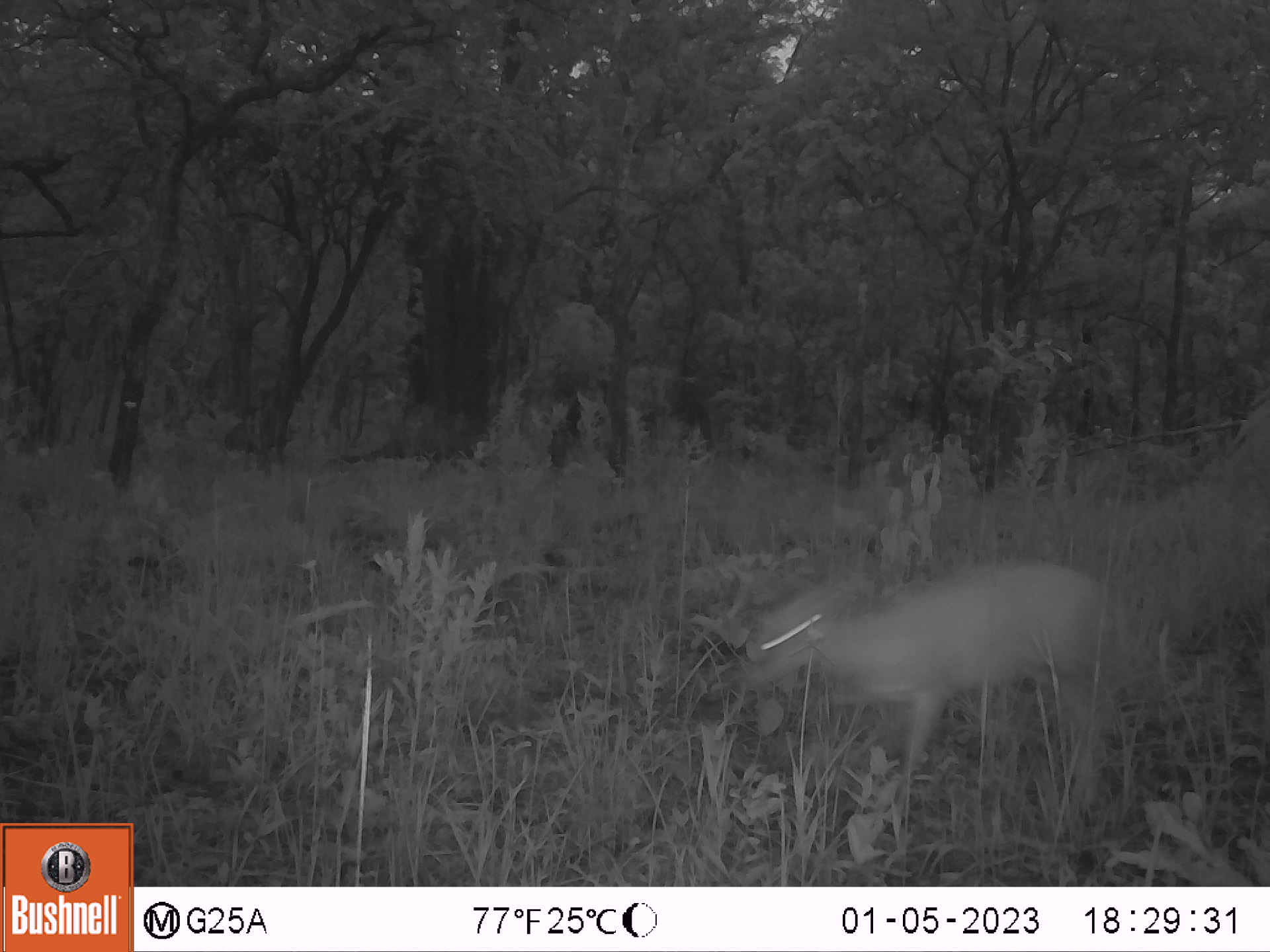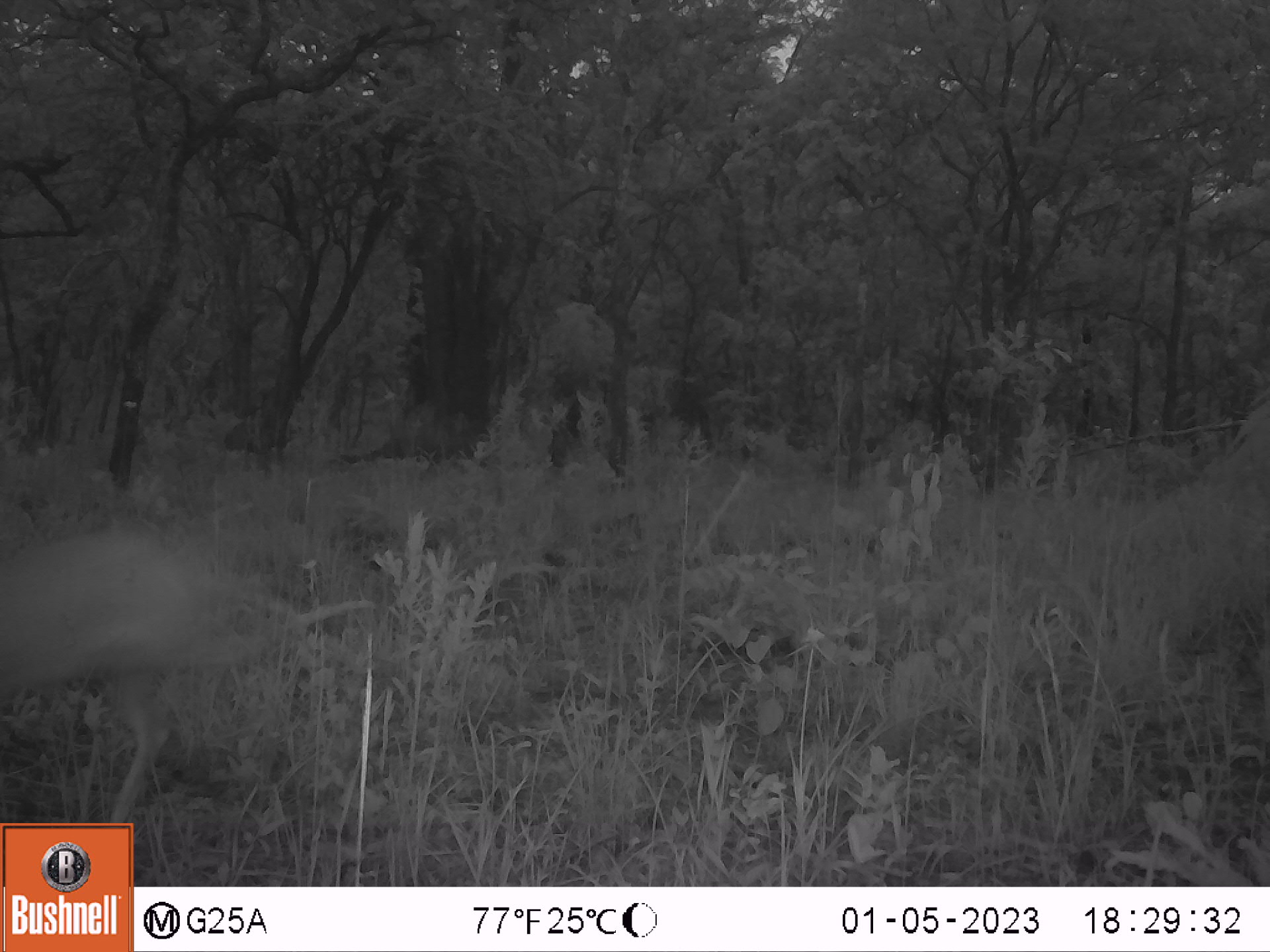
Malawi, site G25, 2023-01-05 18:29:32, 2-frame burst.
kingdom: Animalia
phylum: Chordata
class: Mammalia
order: Artiodactyla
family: Bovidae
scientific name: Antilopinae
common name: small antelope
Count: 1.